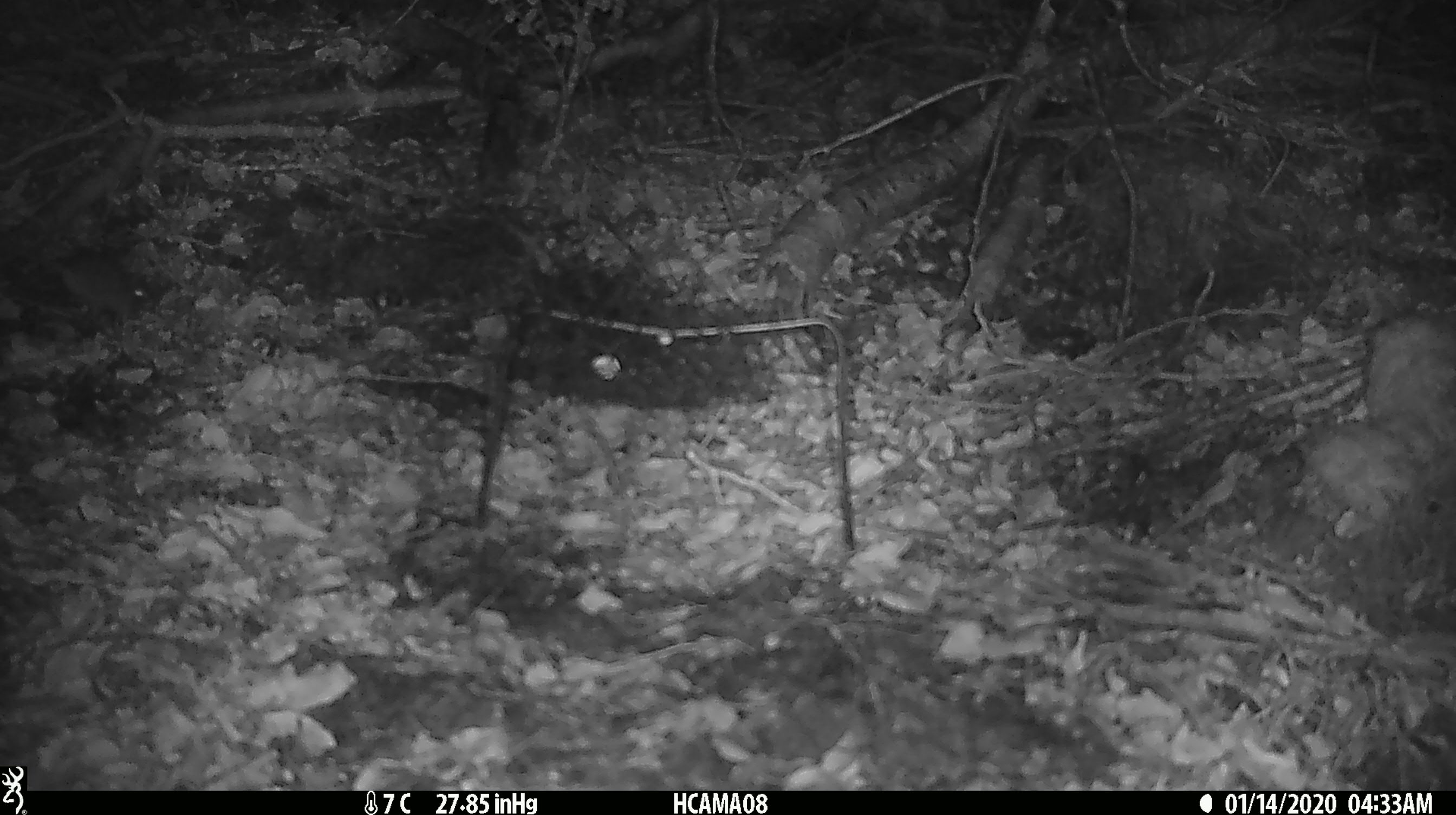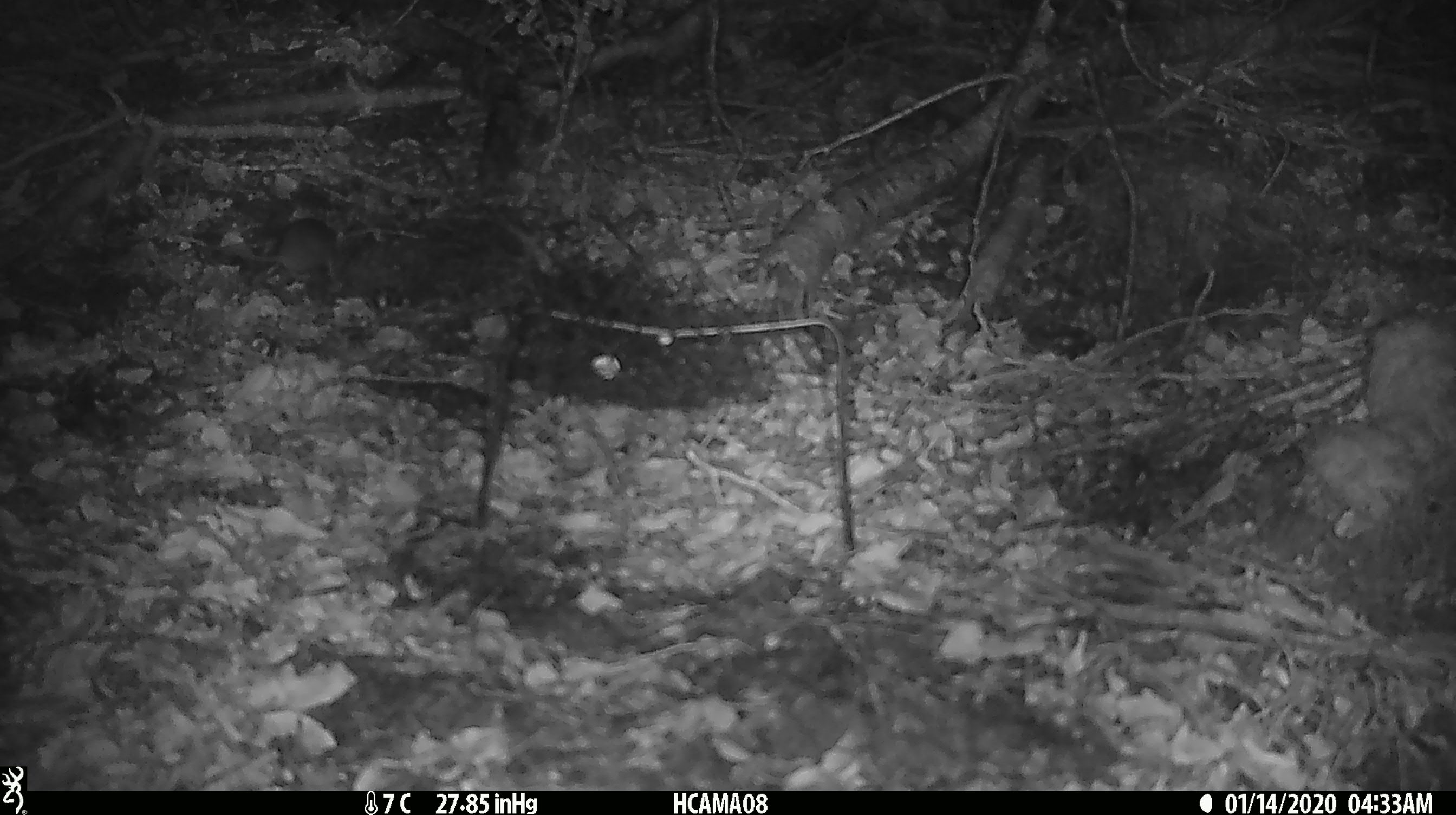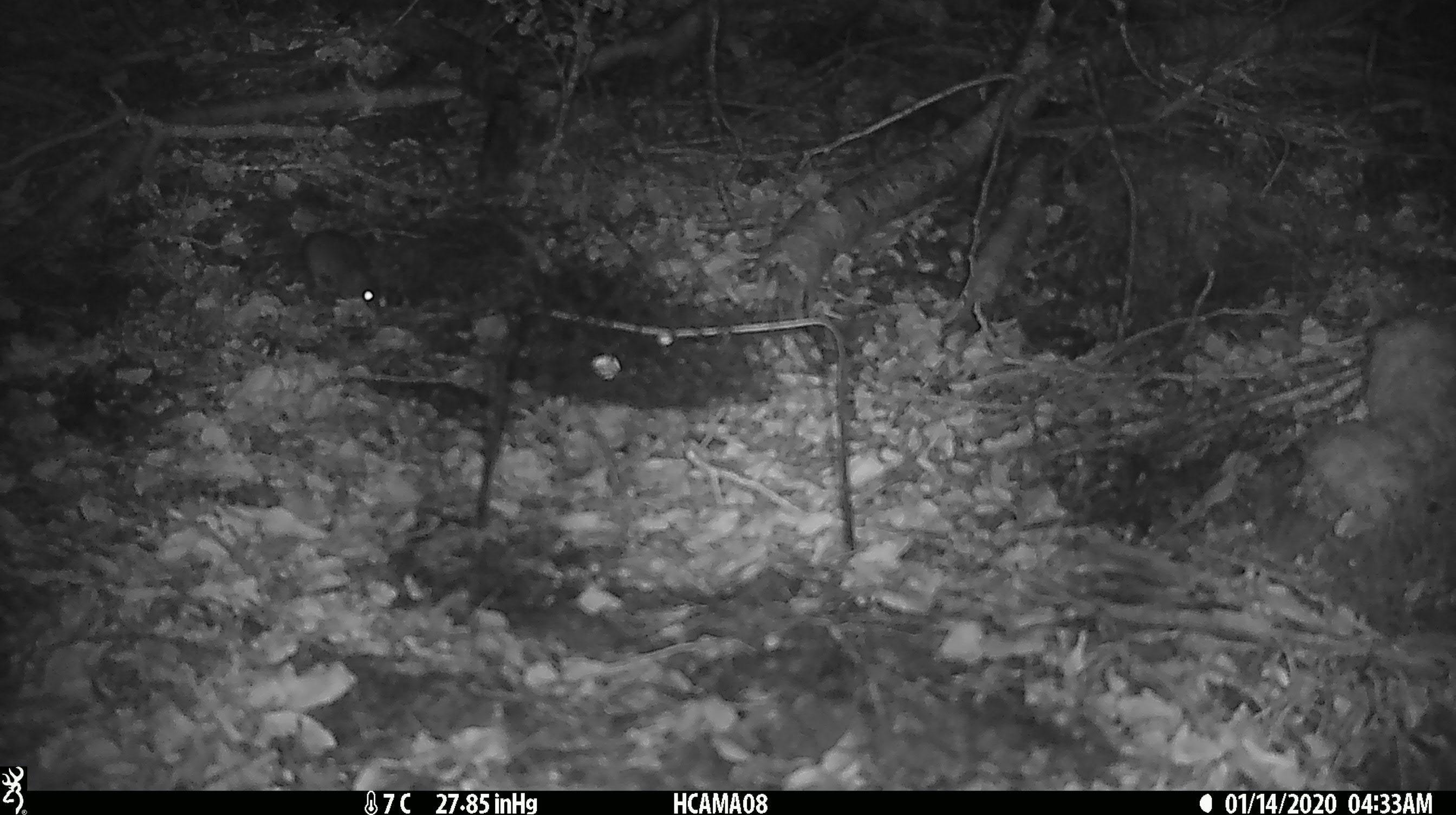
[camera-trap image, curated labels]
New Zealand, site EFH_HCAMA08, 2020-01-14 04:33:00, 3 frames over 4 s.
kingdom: Animalia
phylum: Chordata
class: Mammalia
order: Rodentia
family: Muridae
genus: Mus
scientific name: Mus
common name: mouse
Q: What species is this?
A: Mouse (Mus).